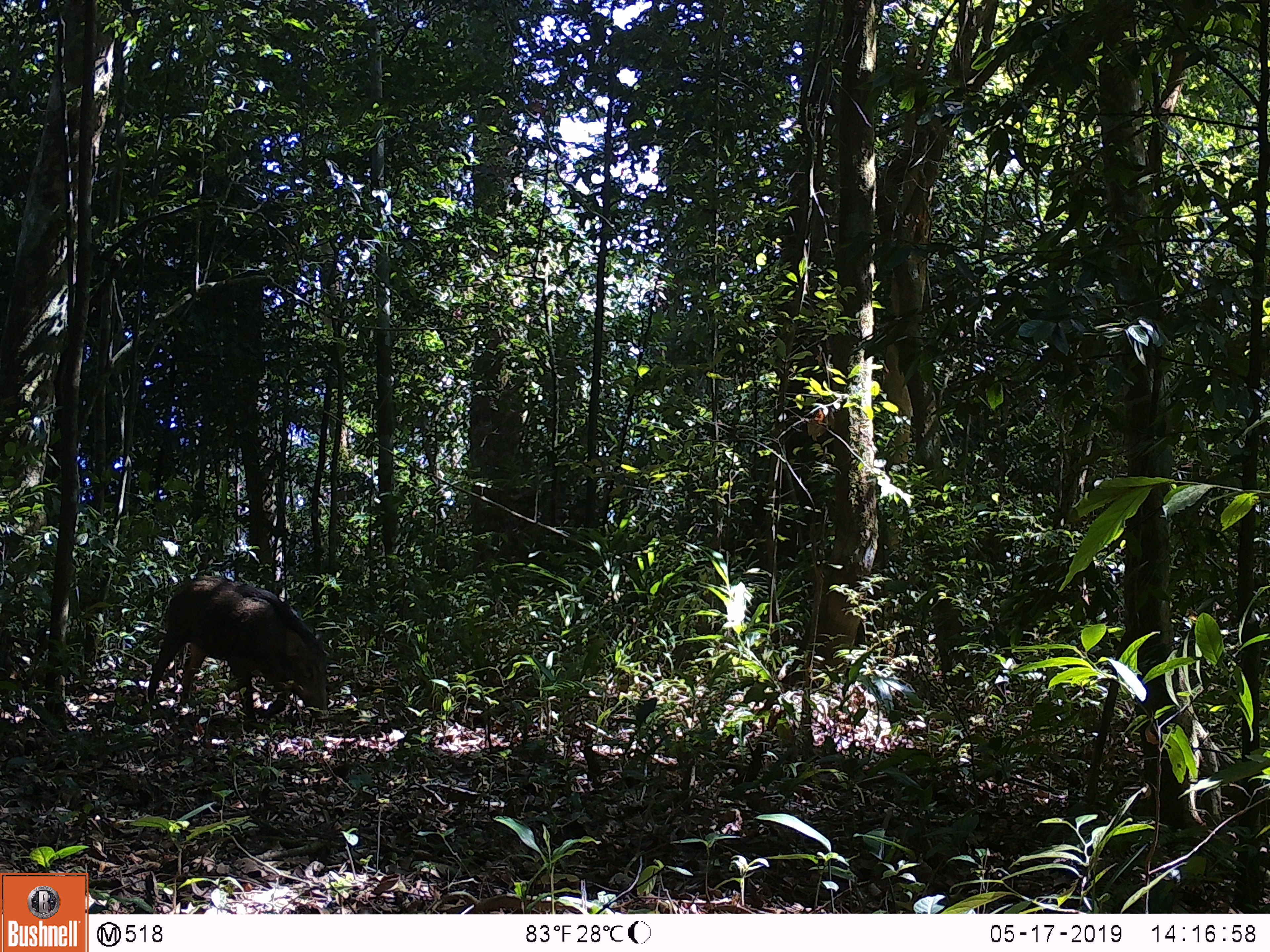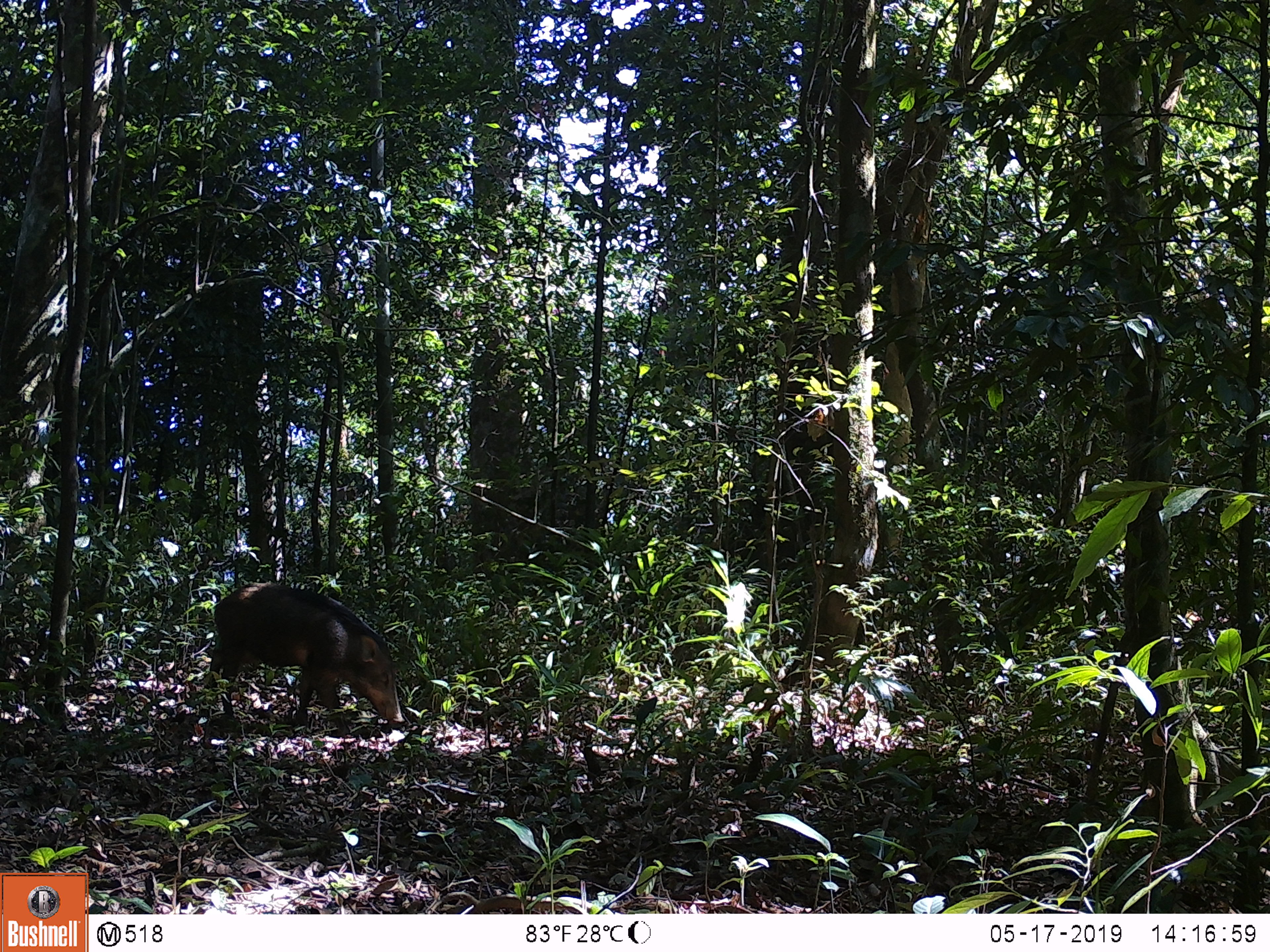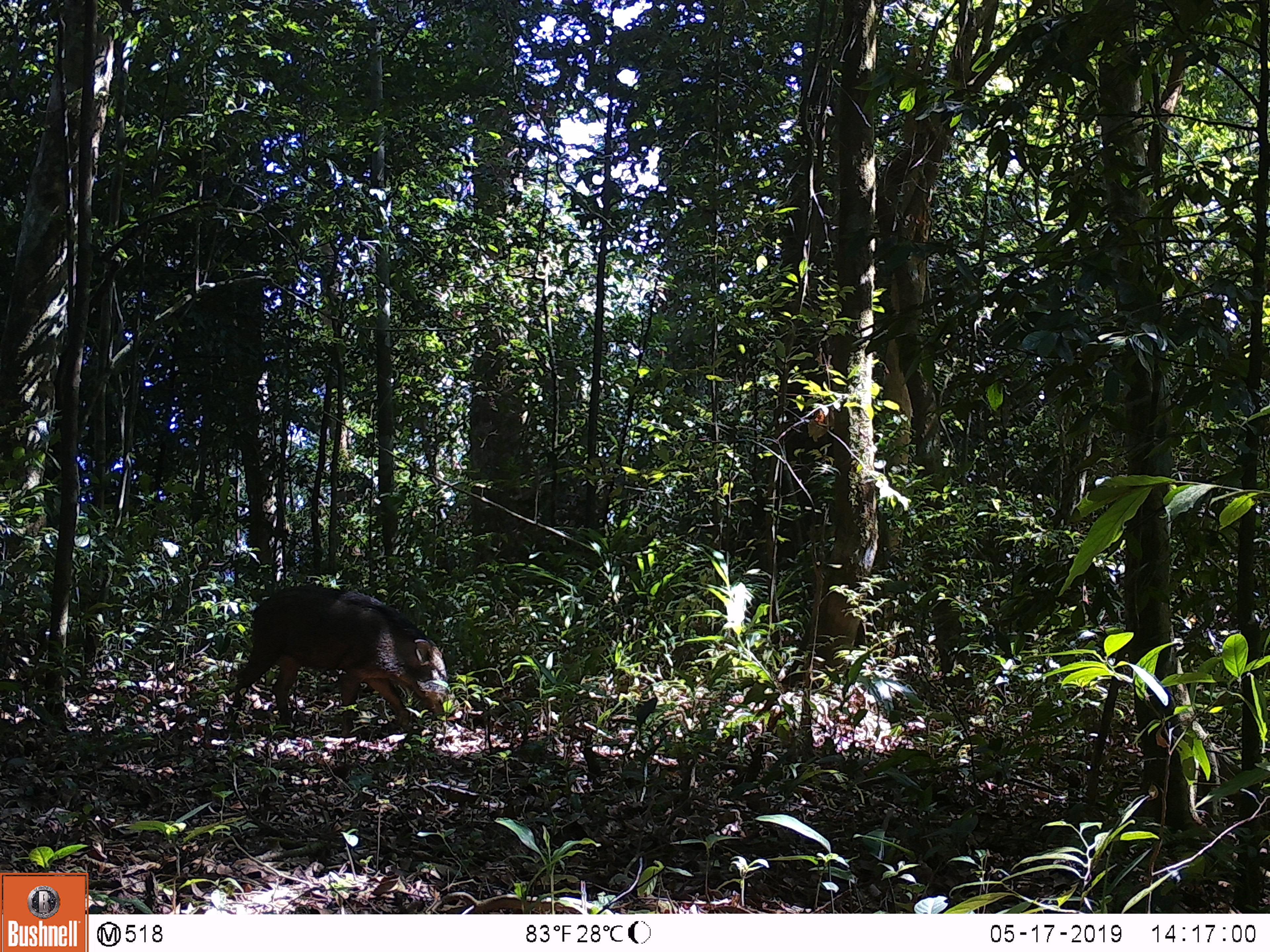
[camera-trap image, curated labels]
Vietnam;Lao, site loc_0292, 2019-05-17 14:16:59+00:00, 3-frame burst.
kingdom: Animalia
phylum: Chordata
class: Mammalia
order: Artiodactyla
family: Suidae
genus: Sus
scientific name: Sus scrofa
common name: eurasian wild pig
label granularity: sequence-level